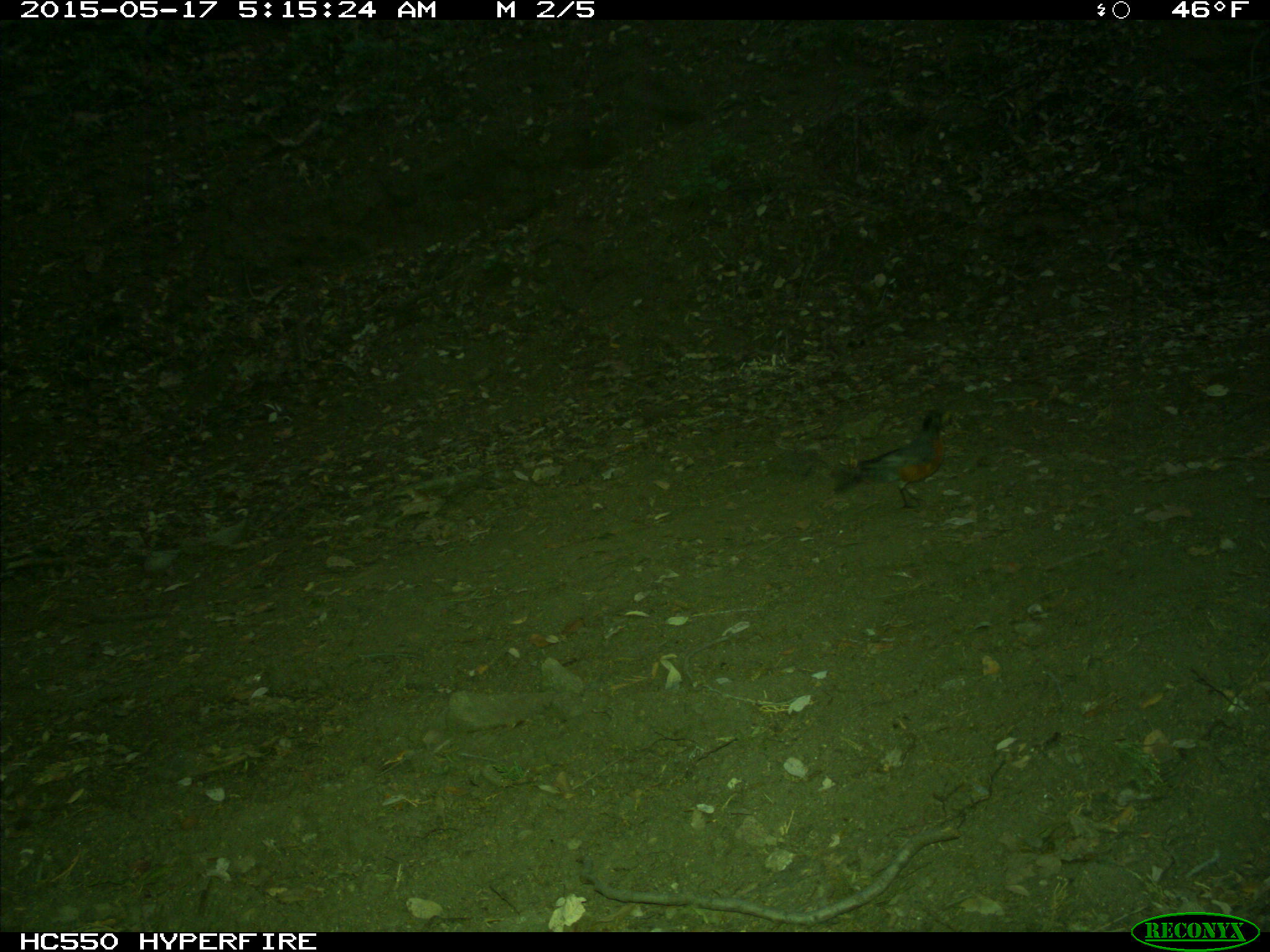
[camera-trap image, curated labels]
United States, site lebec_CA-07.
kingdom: Animalia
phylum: Chordata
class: Aves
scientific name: Aves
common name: birds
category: unidentified bird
Unidentified bird (birds) (Aves).